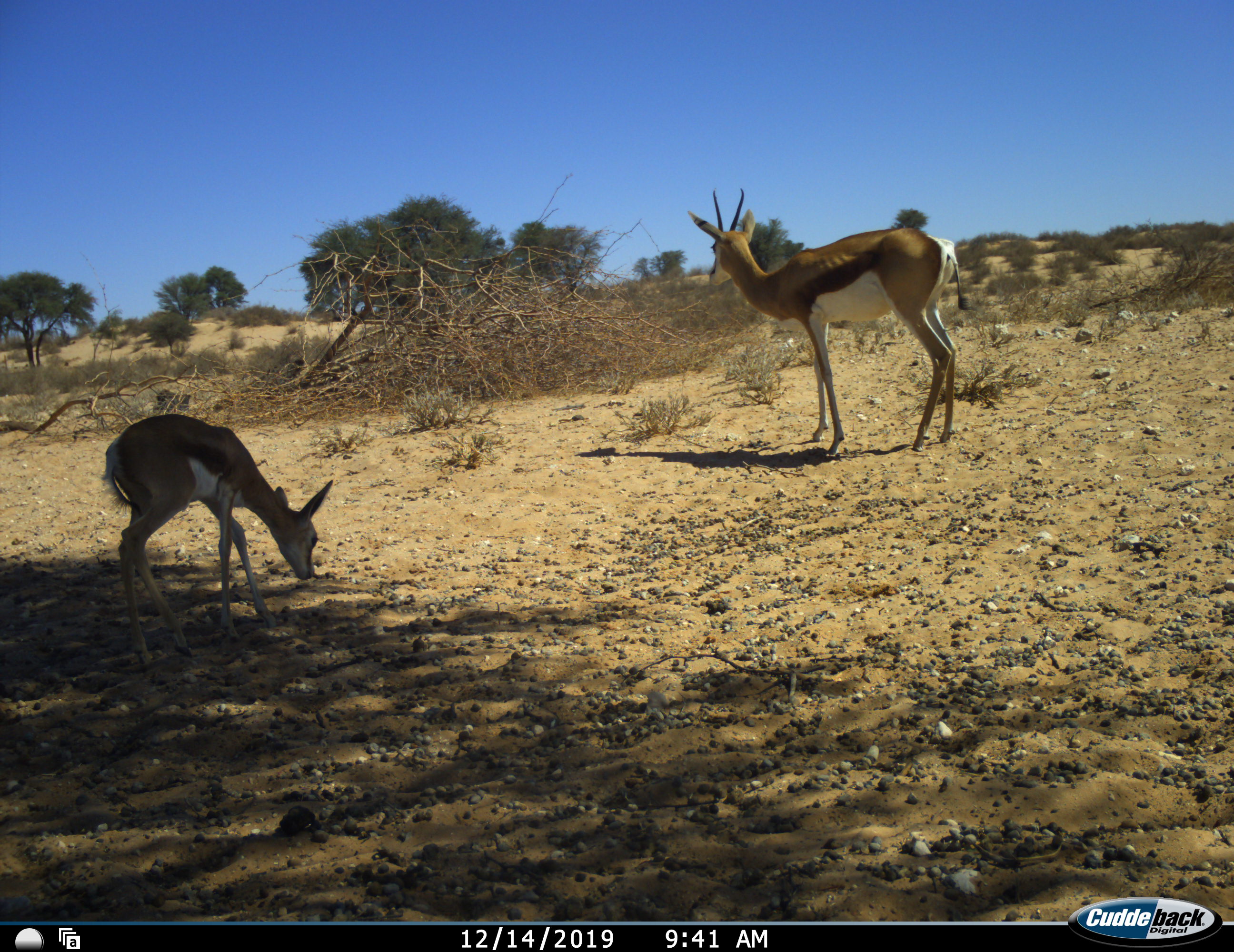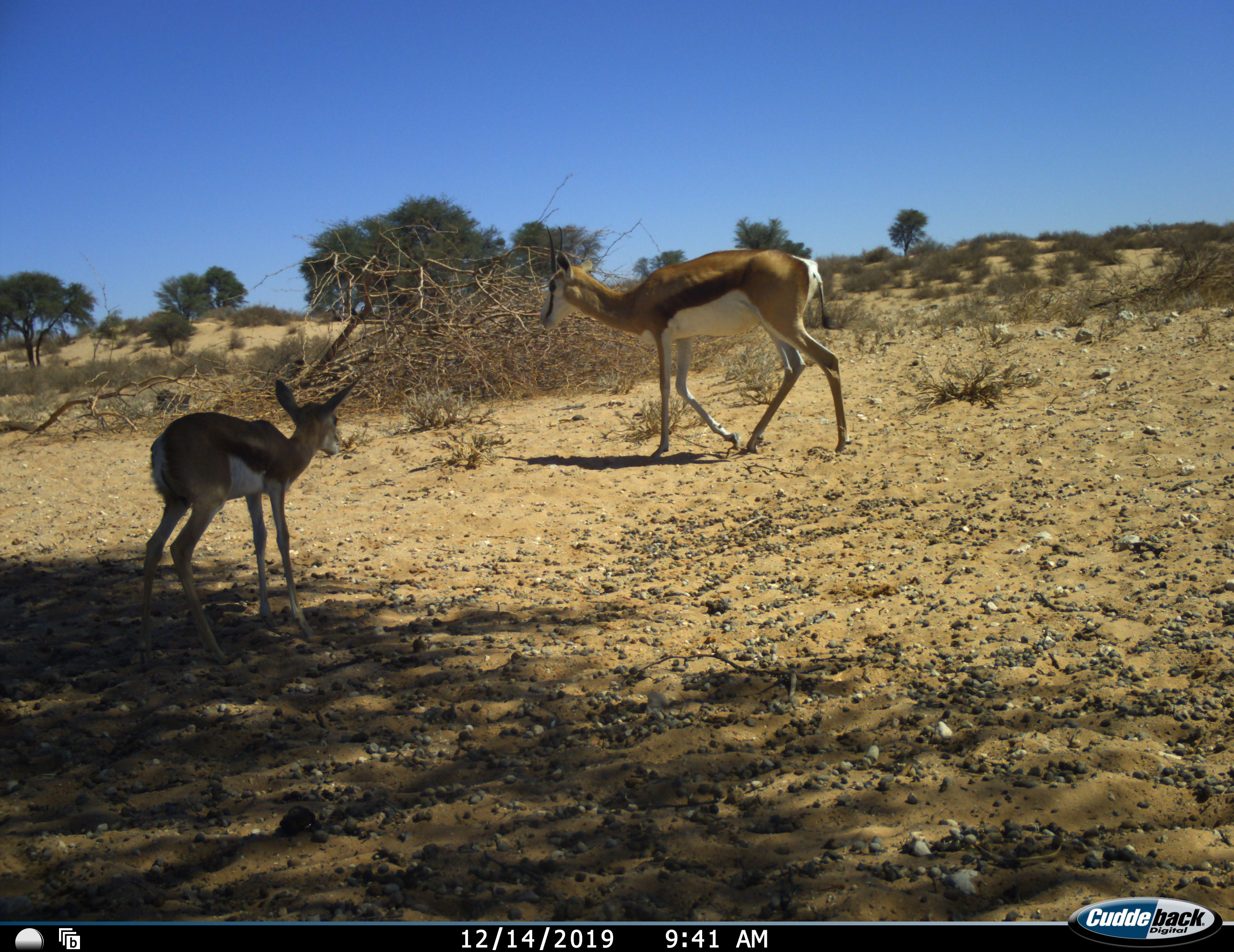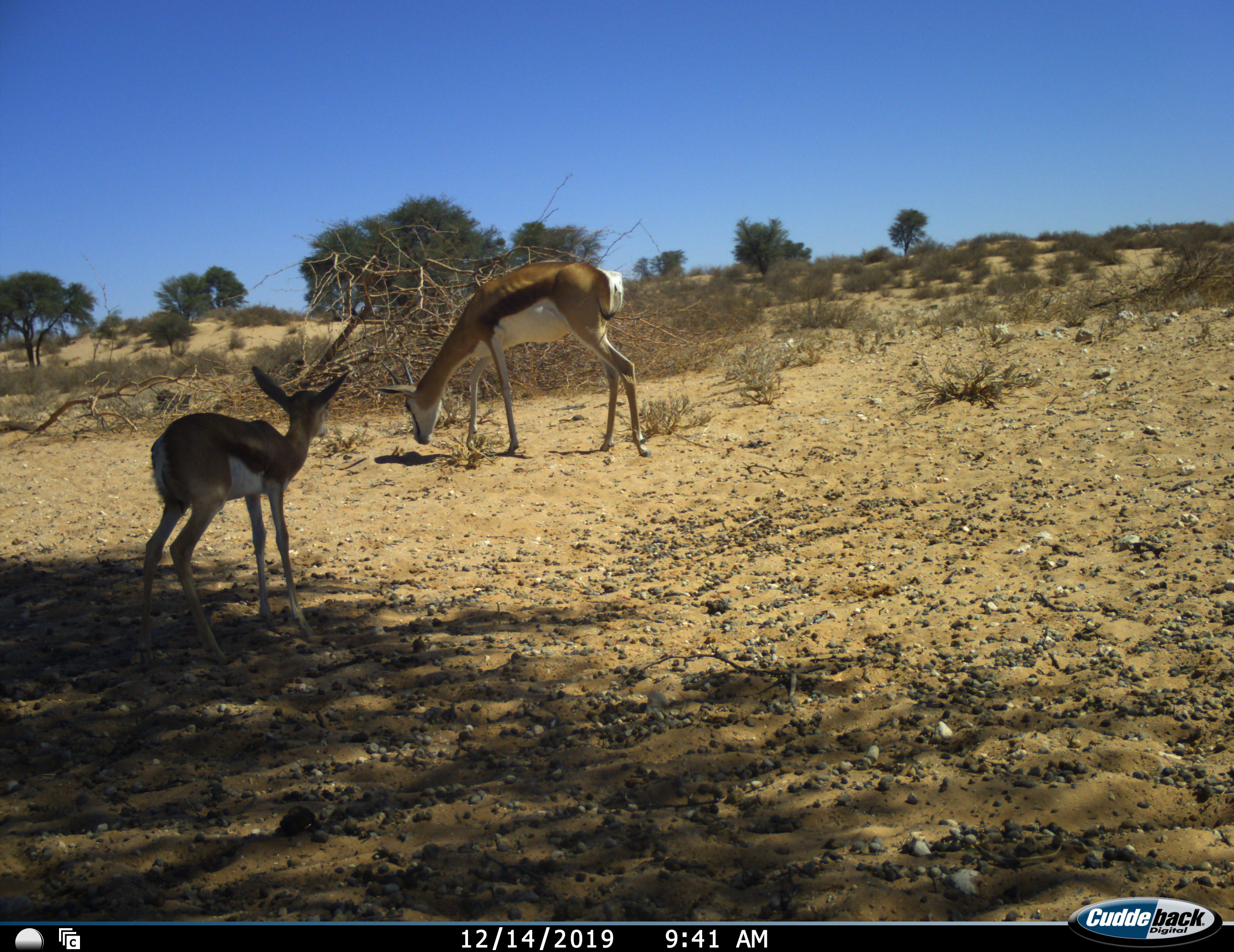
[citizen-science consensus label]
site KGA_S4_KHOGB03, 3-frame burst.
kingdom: Animalia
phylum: Chordata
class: Mammalia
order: Artiodactyla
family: Bovidae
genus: Antidorcas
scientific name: Antidorcas marsupialis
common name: springbok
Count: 2.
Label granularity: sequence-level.